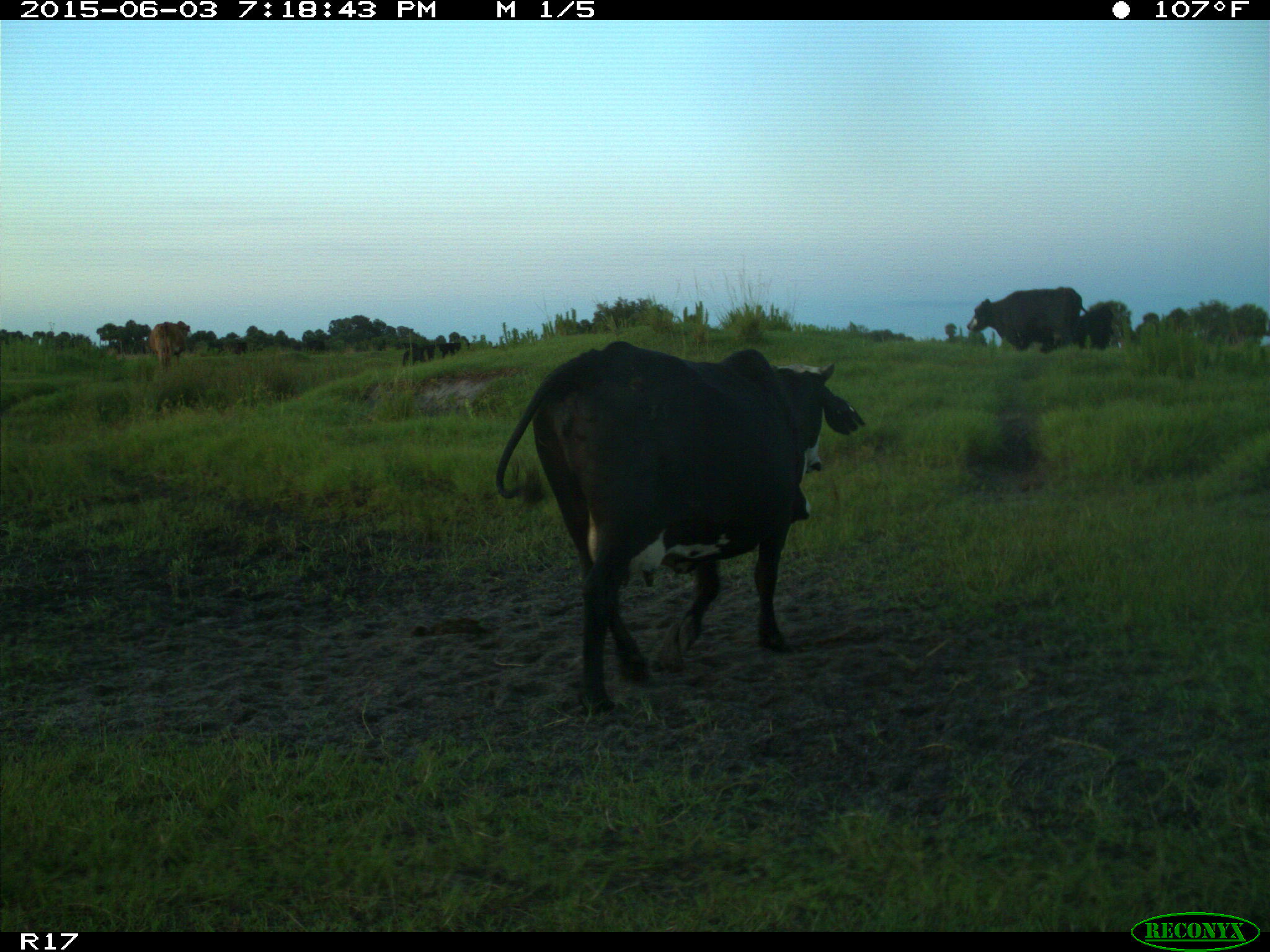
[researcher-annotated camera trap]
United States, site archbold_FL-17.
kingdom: Animalia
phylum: Chordata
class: Mammalia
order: Artiodactyla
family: Bovidae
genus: Bos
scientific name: Bos taurus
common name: domestic cow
Bos taurus (domestic cow).